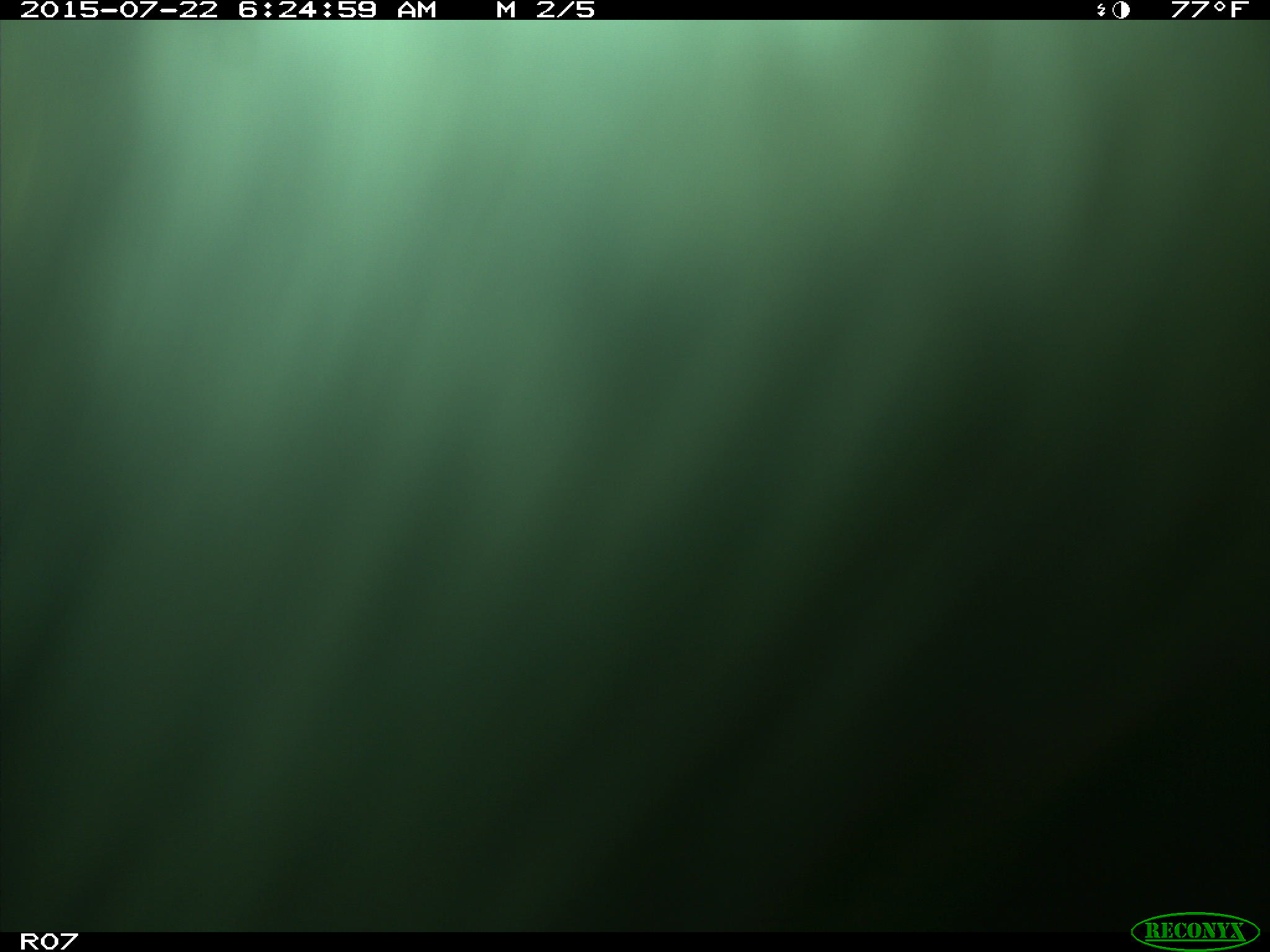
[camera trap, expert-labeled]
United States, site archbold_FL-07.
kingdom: Animalia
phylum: Chordata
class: Mammalia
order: Artiodactyla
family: Bovidae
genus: Bos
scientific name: Bos taurus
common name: domestic cow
Bos taurus (domestic cow).